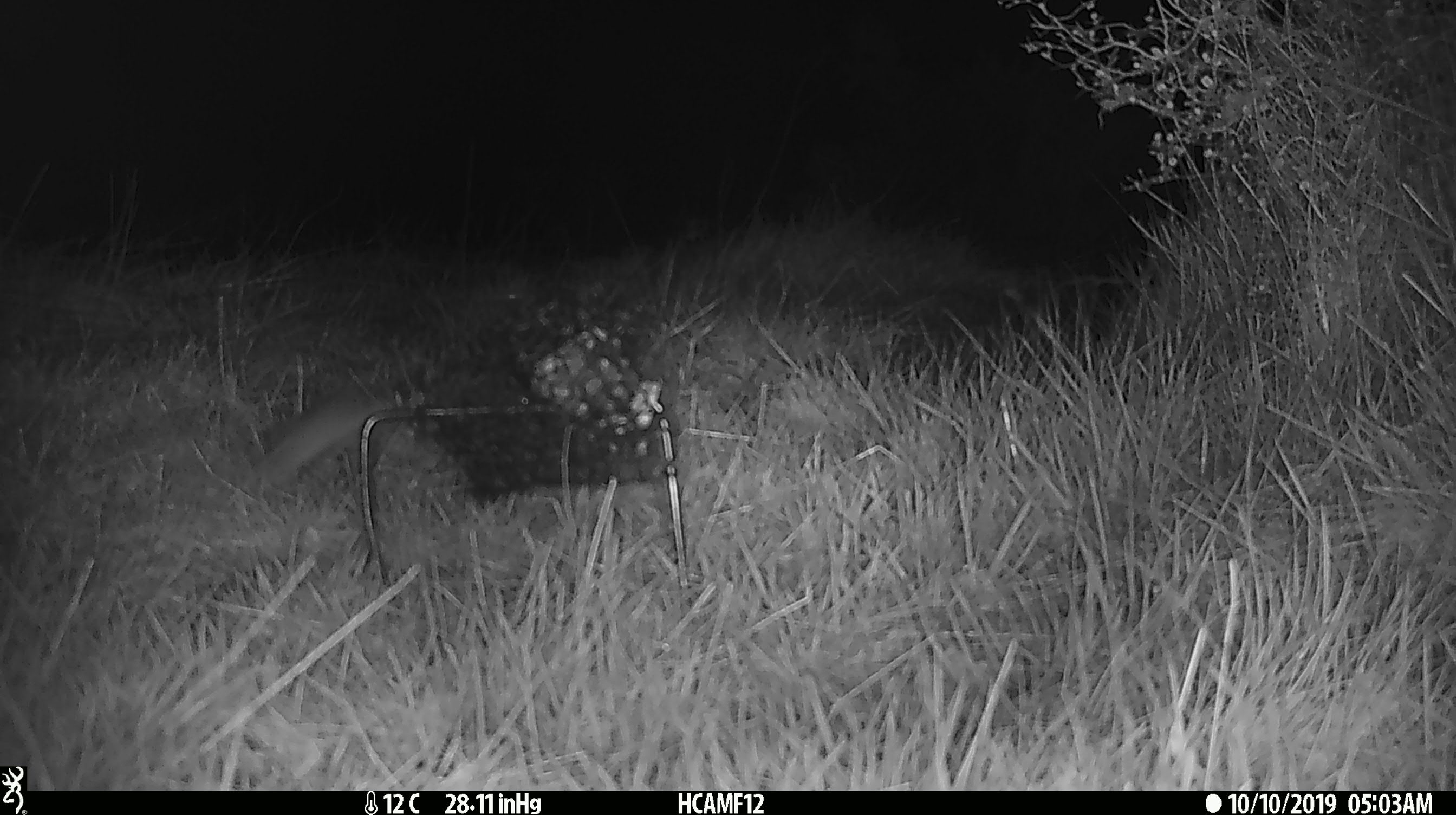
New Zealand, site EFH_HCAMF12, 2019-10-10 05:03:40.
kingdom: Animalia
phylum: Chordata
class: Mammalia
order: Rodentia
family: Muridae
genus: Mus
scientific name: Mus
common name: mouse